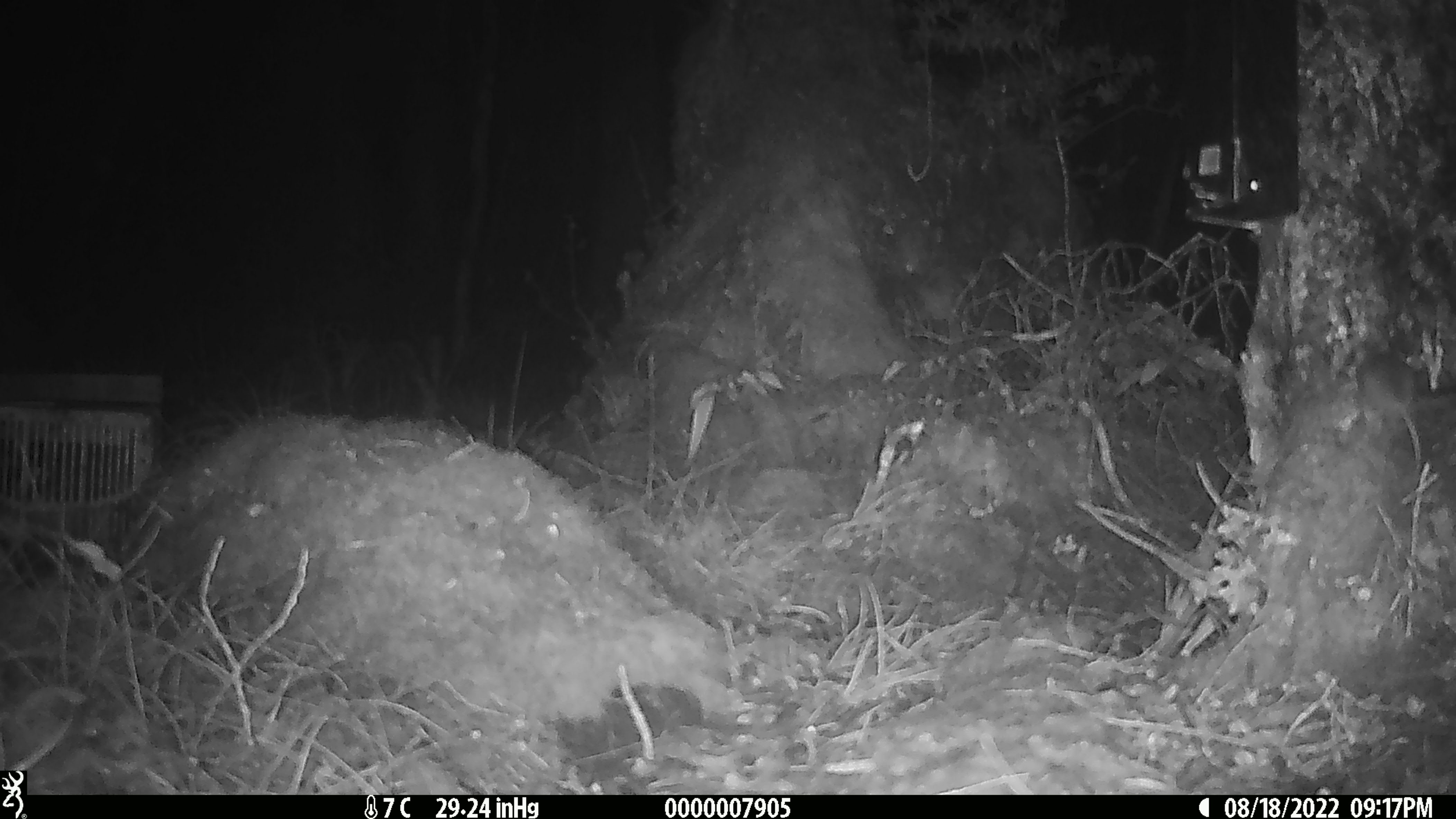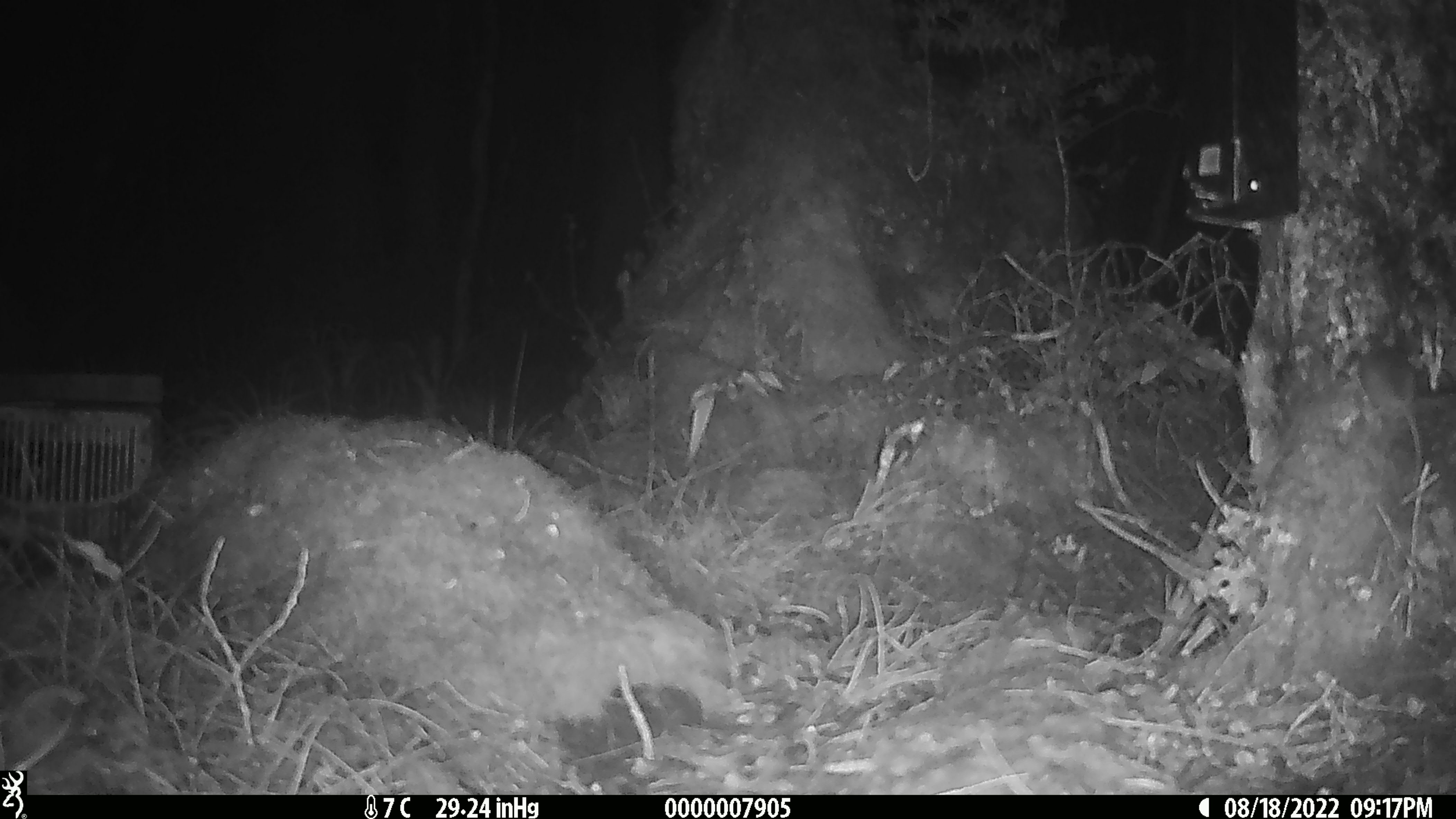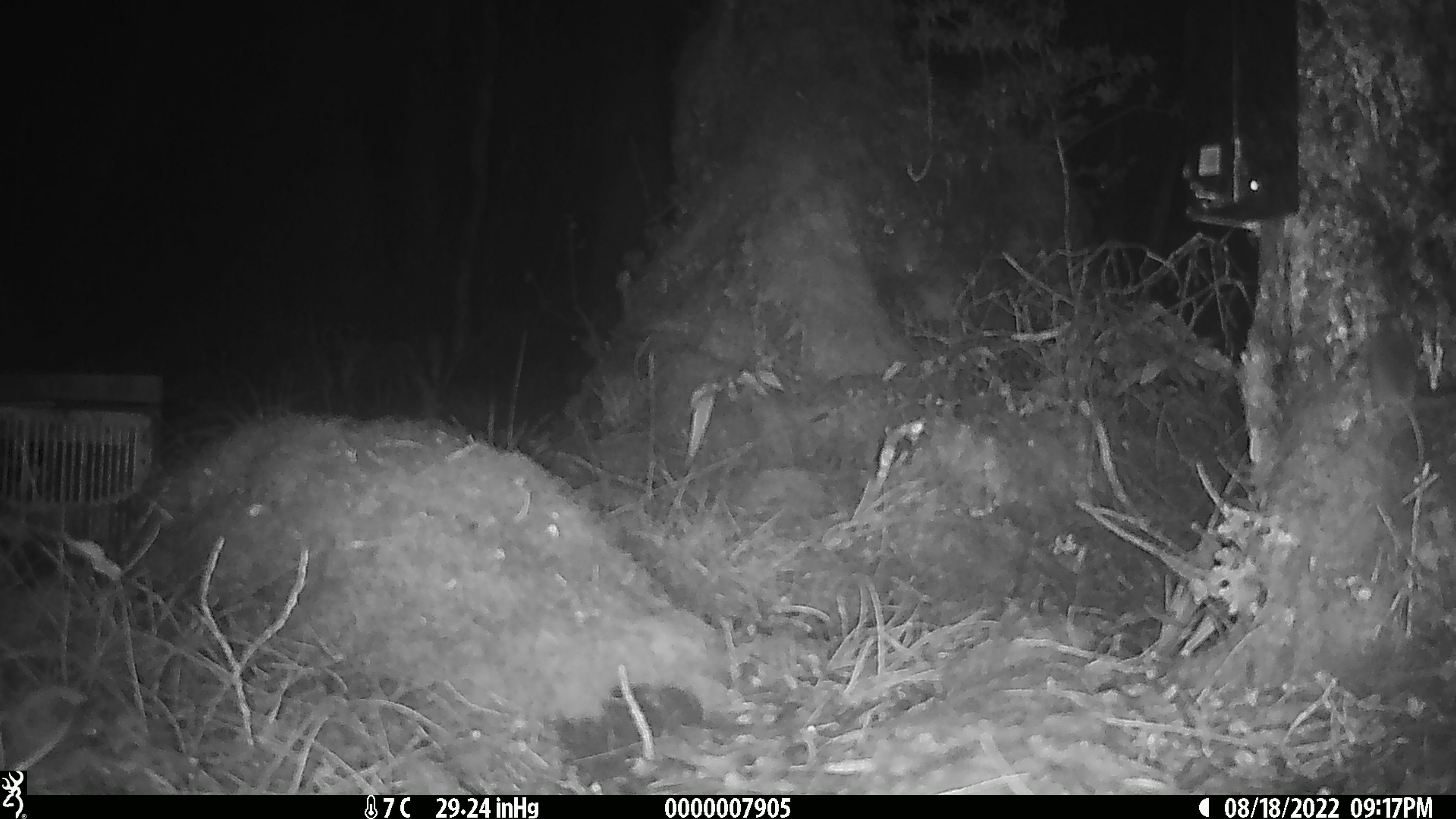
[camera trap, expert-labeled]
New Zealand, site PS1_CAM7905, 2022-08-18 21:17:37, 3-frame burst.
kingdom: Animalia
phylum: Chordata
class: Mammalia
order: Rodentia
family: Muridae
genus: Mus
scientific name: Mus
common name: mouse